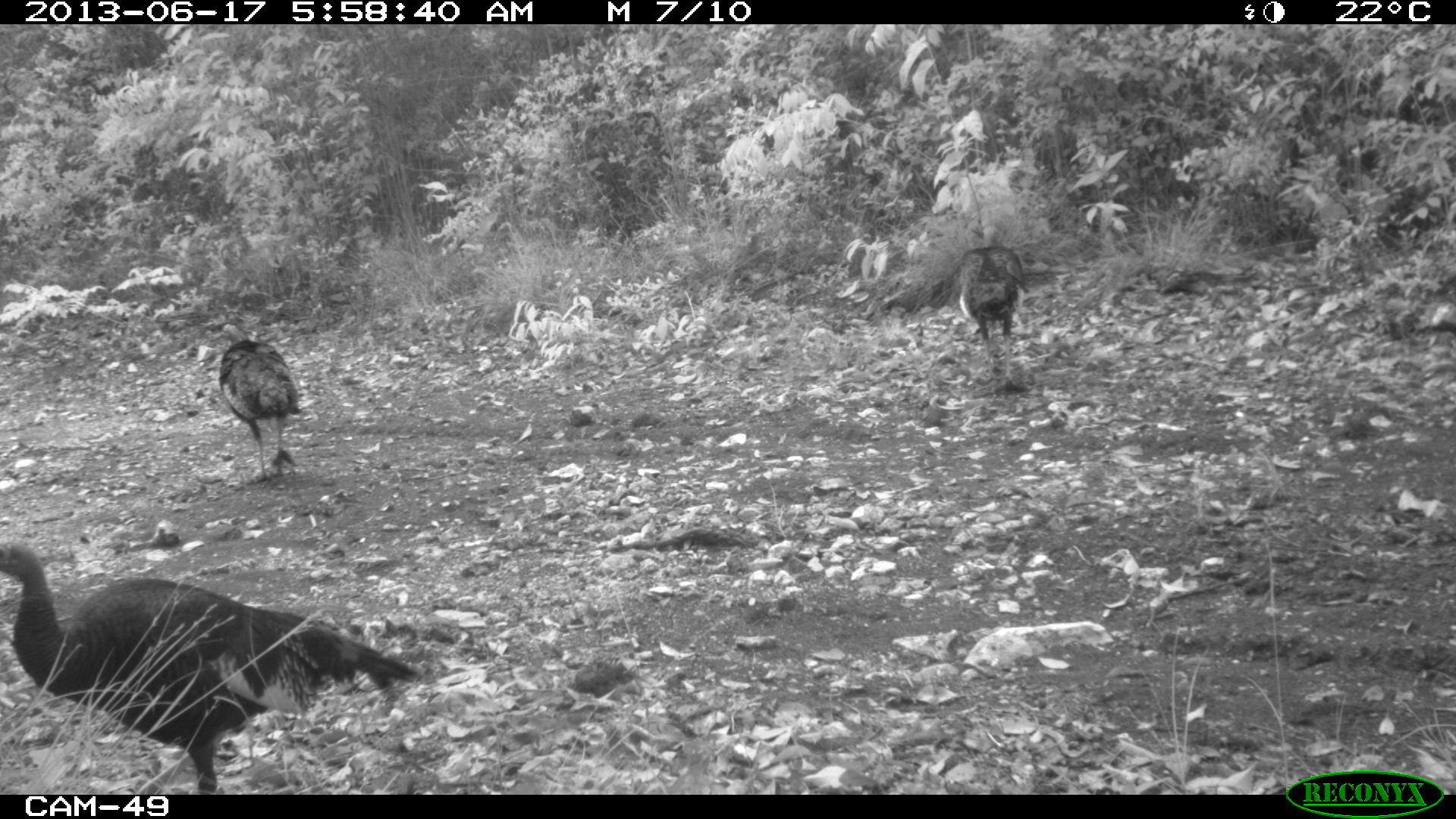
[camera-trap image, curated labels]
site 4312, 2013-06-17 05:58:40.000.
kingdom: Animalia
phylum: Chordata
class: Aves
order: Galliformes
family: Phasianidae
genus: Meleagris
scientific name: Meleagris ocellata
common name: ocellated turkey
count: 4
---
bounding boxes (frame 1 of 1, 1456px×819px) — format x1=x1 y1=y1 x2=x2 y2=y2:
meleagris ocellata: x1=0 y1=536 x2=422 y2=795; x1=217 y1=323 x2=303 y2=485; x1=957 y1=223 x2=1030 y2=392